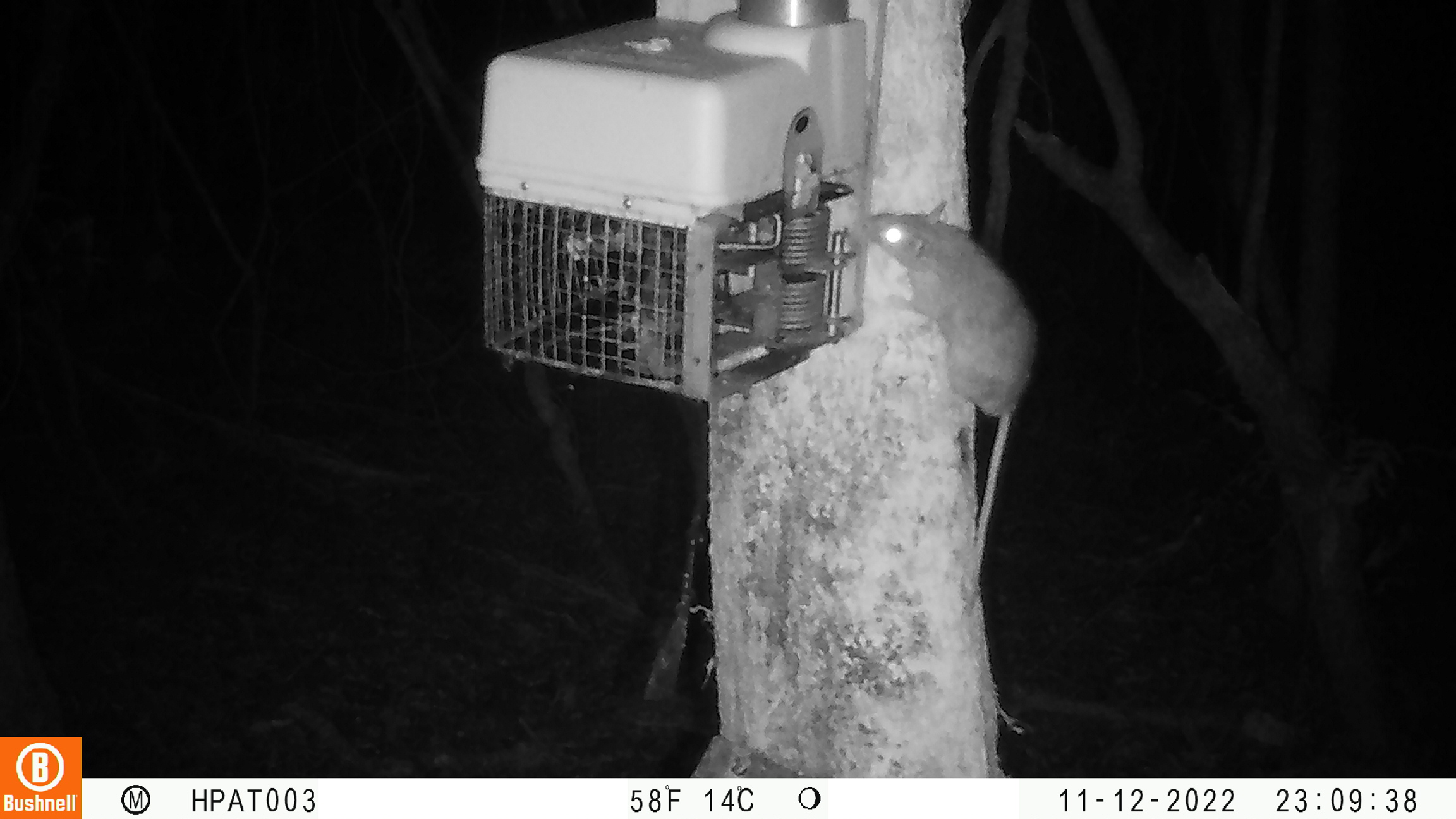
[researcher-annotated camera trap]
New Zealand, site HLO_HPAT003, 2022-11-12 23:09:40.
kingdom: Animalia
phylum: Chordata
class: Mammalia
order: Rodentia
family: Muridae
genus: Rattus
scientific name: Rattus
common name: rat